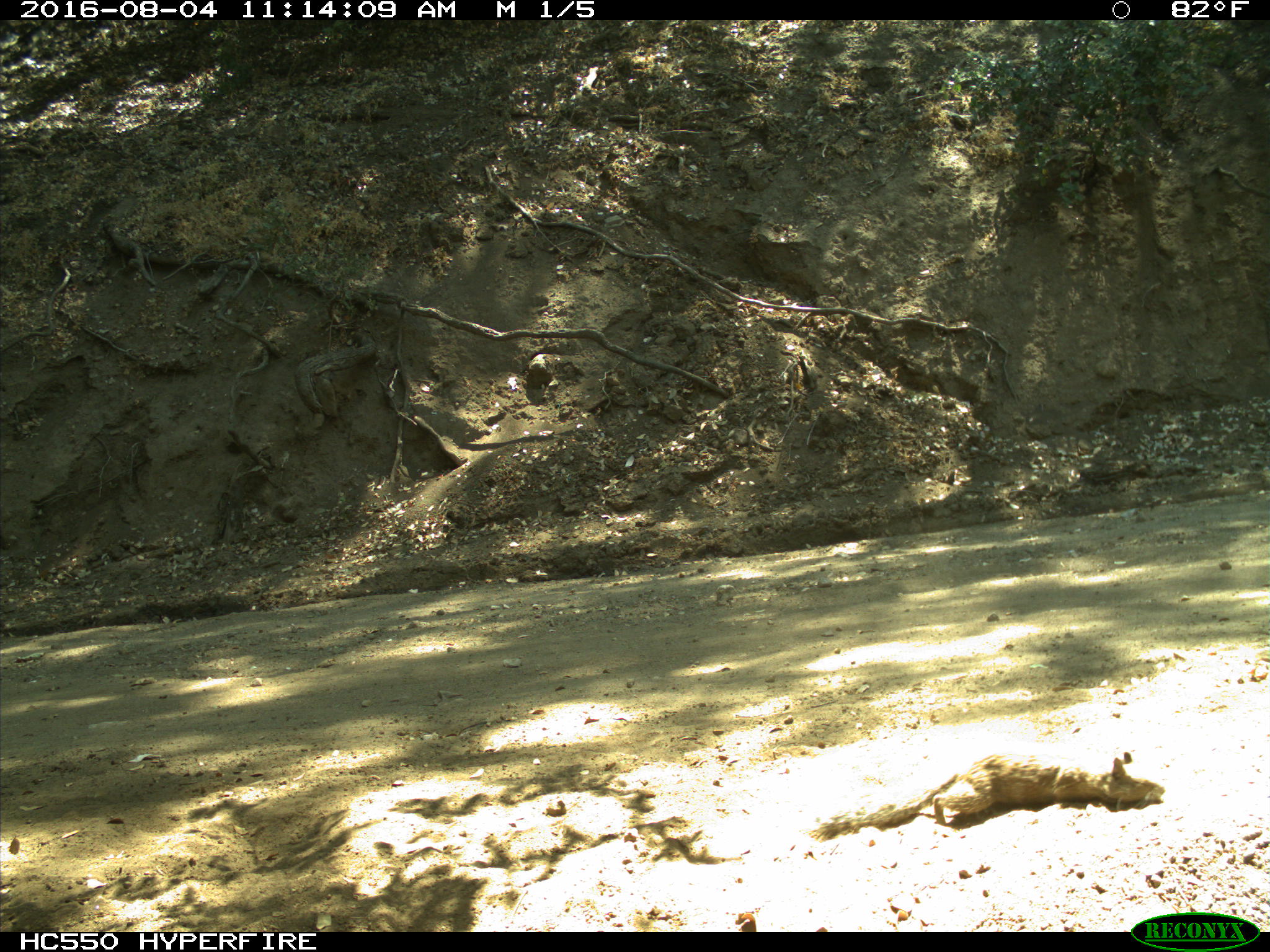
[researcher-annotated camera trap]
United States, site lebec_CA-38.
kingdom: Animalia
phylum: Chordata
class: Mammalia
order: Rodentia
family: Sciuridae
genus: Otospermophilus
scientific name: Otospermophilus beecheyi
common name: california ground squirrel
Otospermophilus beecheyi (california ground squirrel).